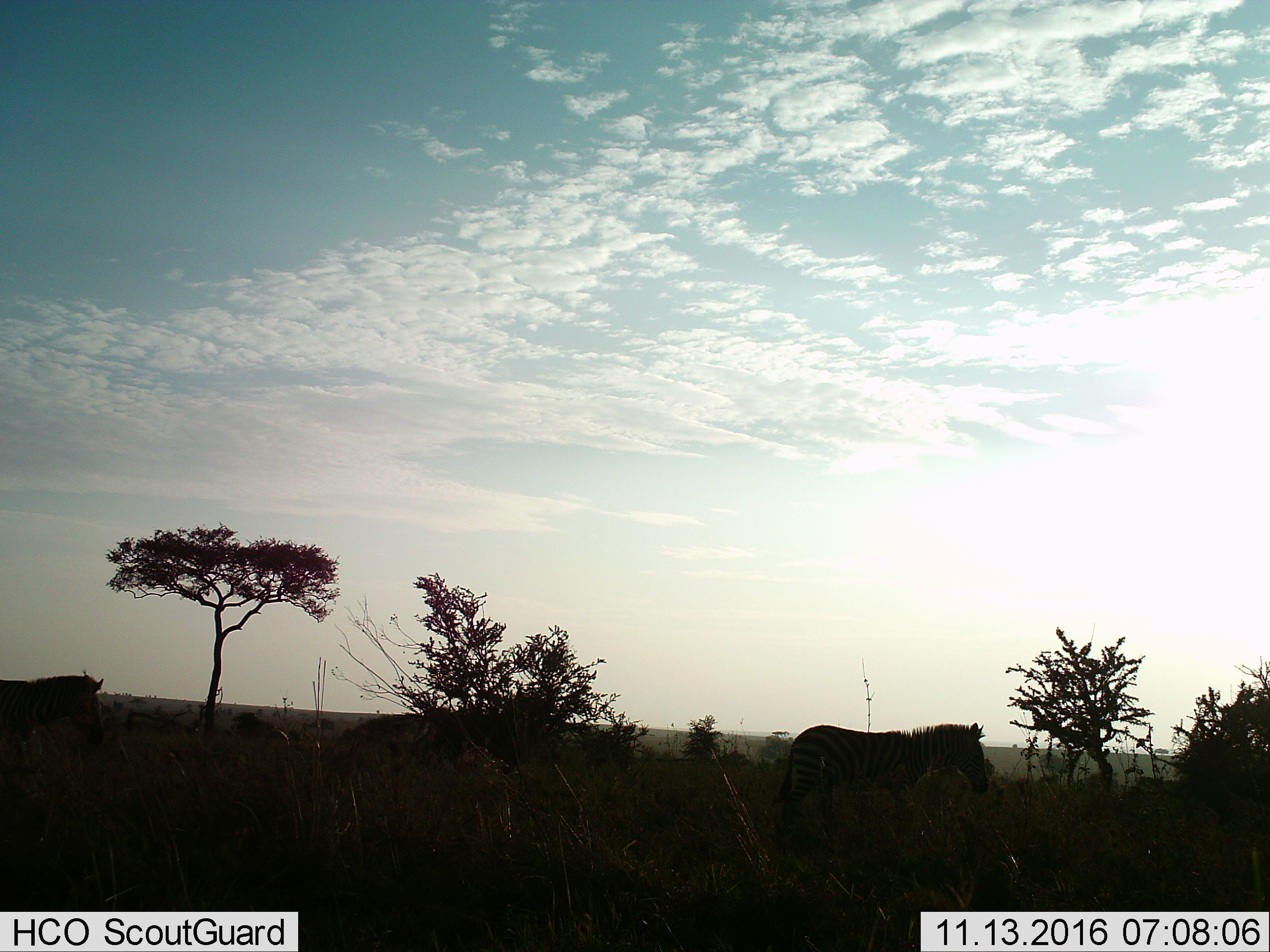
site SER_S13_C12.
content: unidentified animal